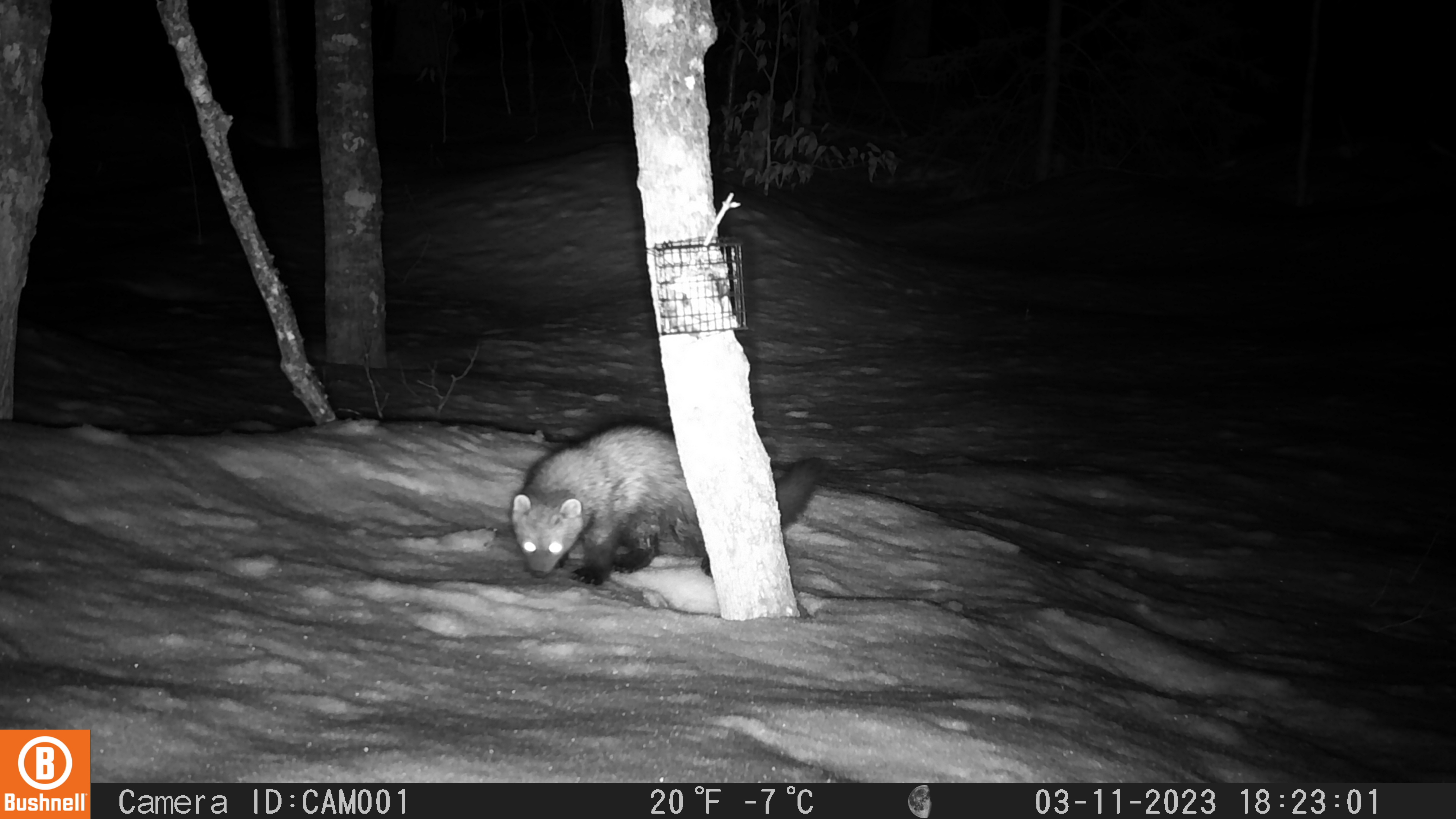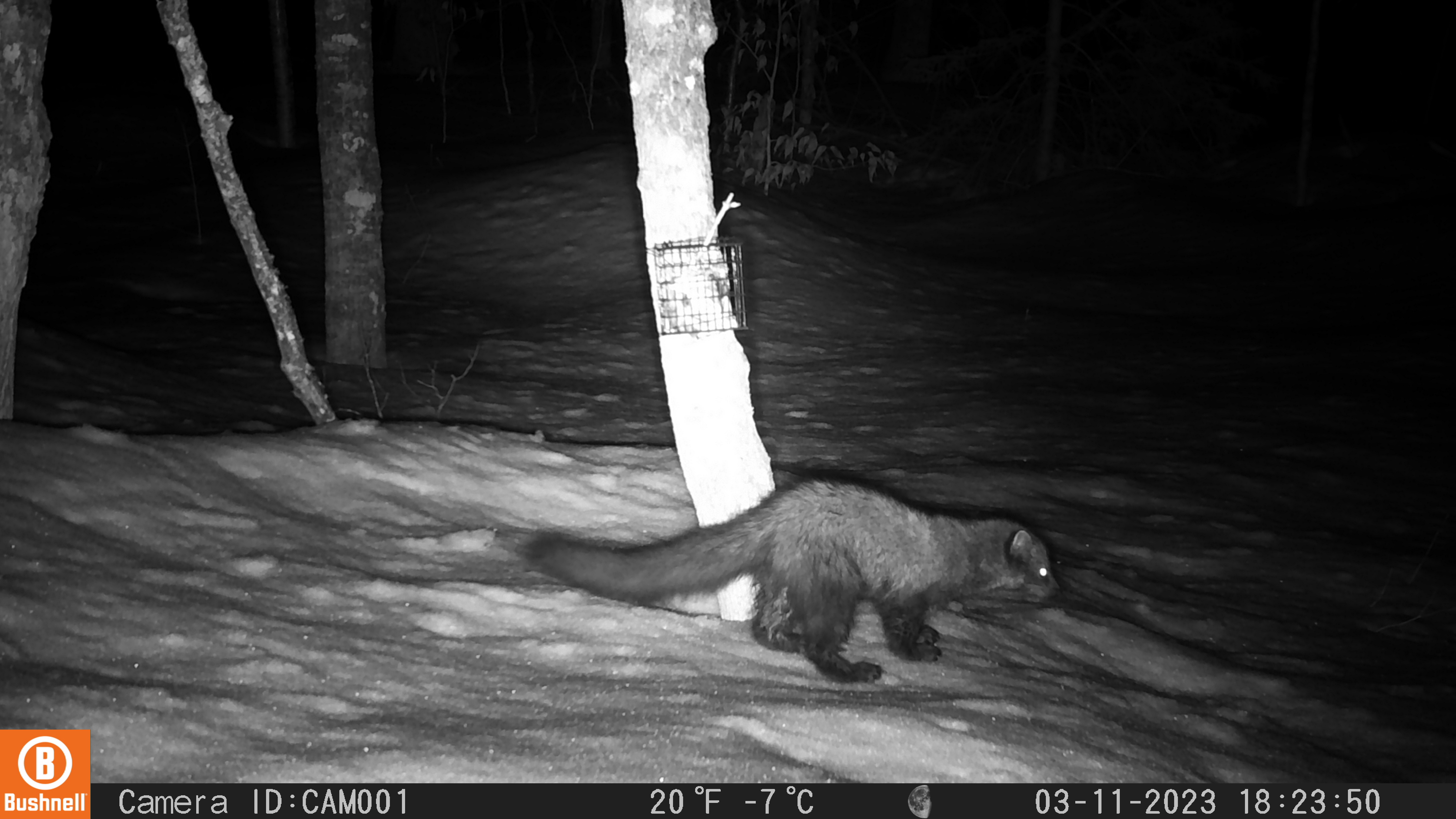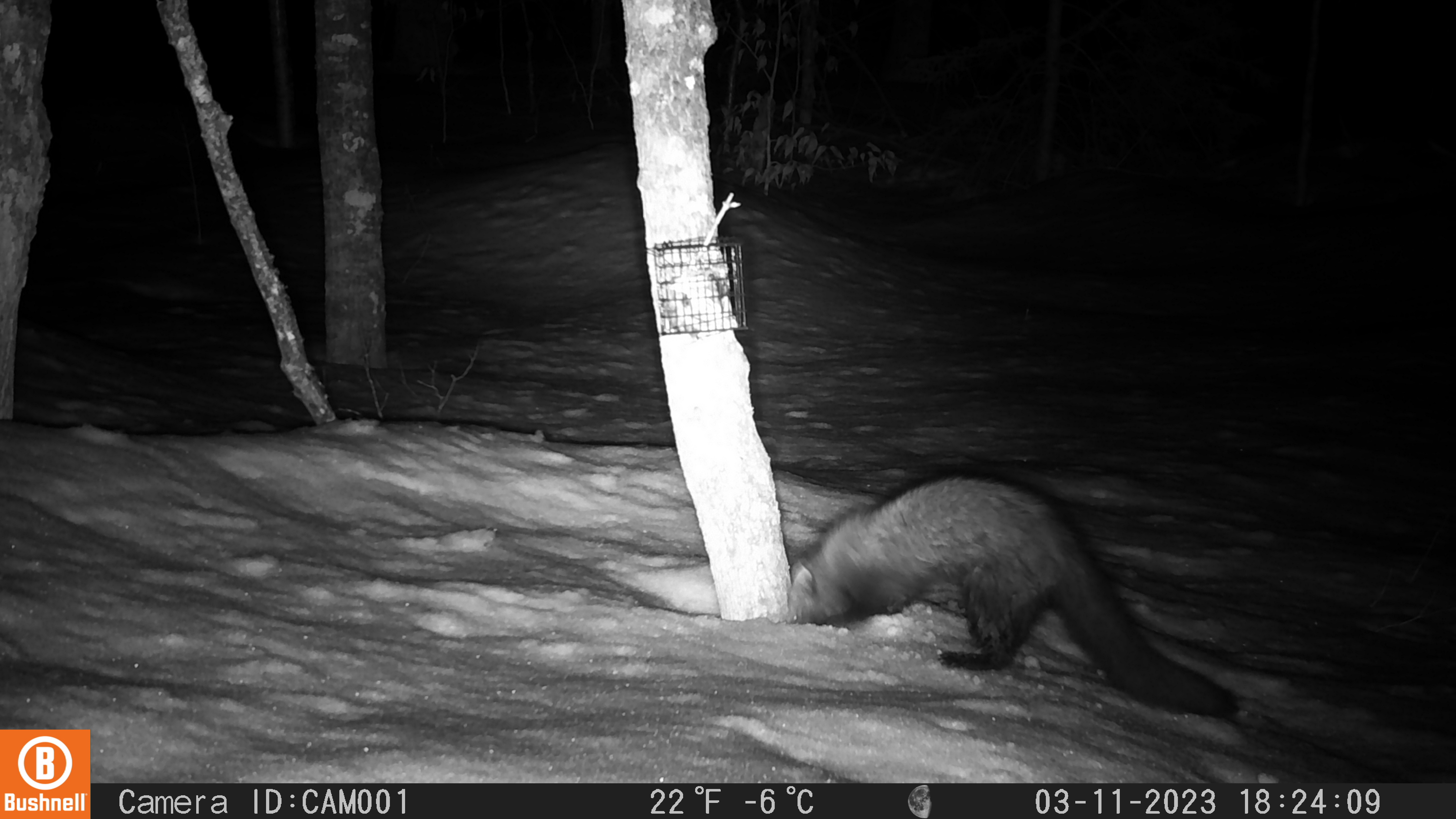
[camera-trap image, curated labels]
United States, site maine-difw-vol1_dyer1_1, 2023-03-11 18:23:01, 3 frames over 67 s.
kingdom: Animalia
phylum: Chordata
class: Mammalia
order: Carnivora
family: Mustelidae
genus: Pekania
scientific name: Pekania pennanti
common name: fisher